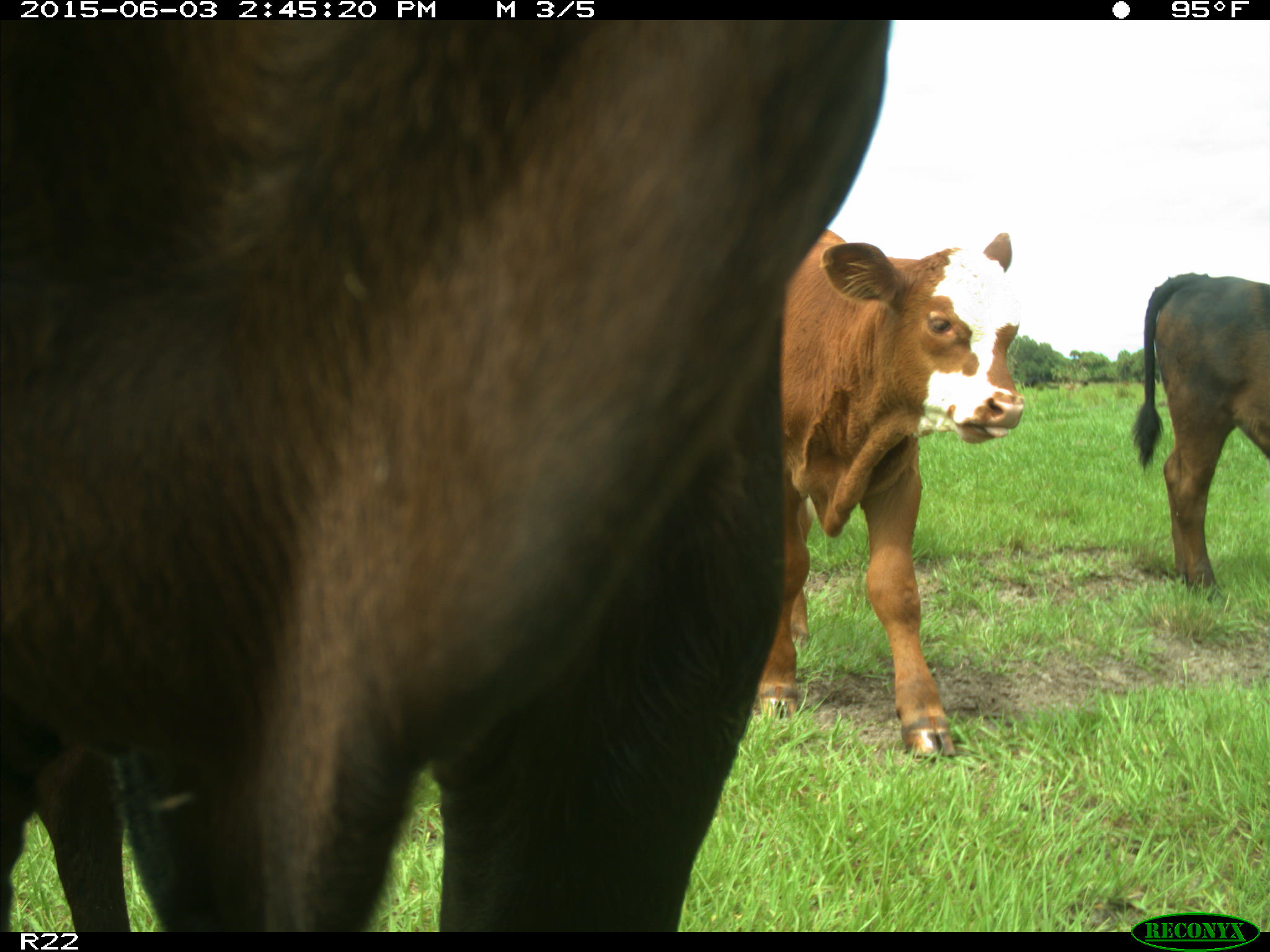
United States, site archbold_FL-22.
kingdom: Animalia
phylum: Chordata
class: Mammalia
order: Artiodactyla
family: Bovidae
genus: Bos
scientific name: Bos taurus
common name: domestic cow